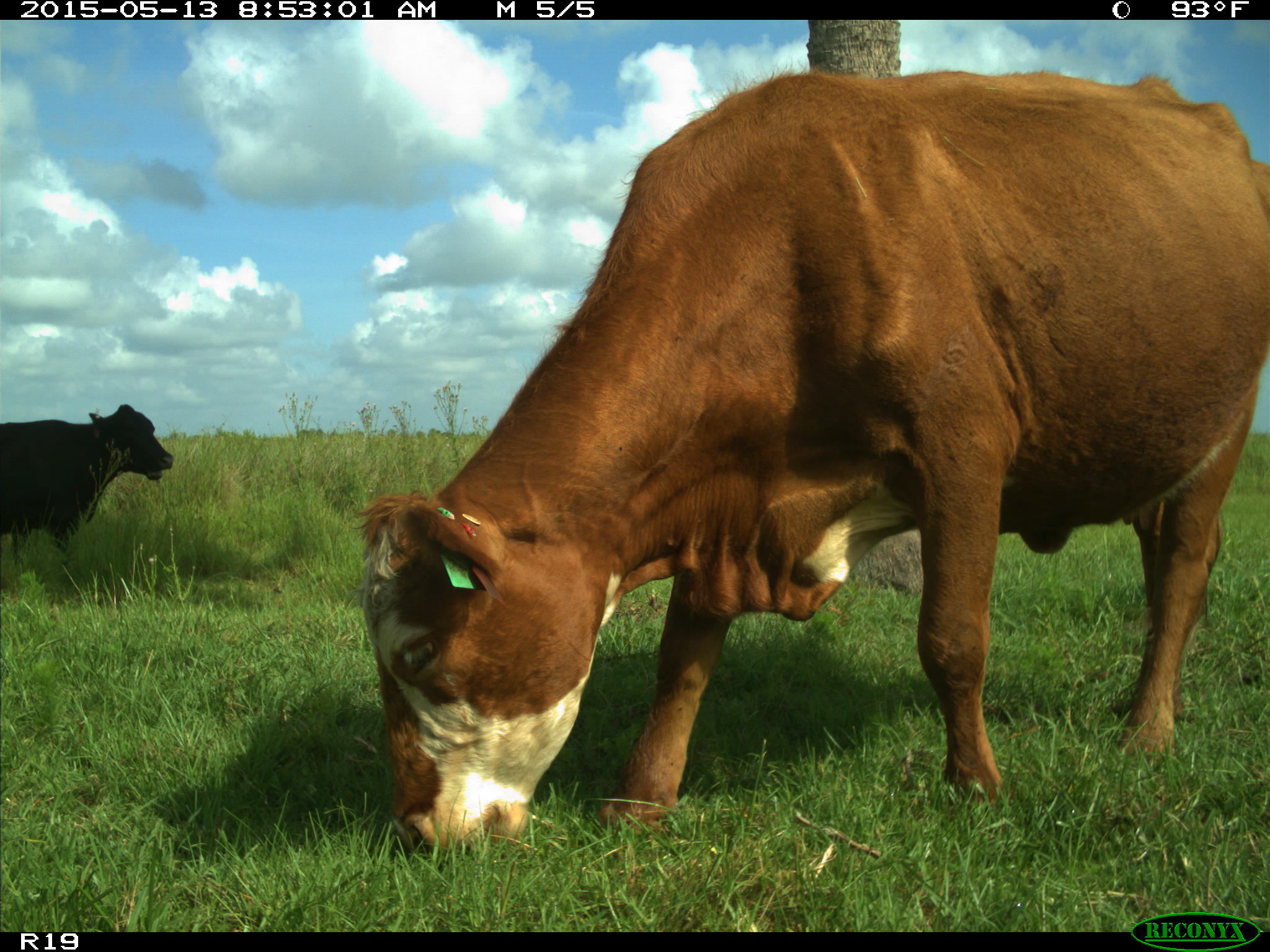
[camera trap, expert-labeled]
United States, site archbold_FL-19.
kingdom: Animalia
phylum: Chordata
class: Mammalia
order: Artiodactyla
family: Bovidae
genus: Bos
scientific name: Bos taurus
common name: domestic cow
Bos taurus (domestic cow).